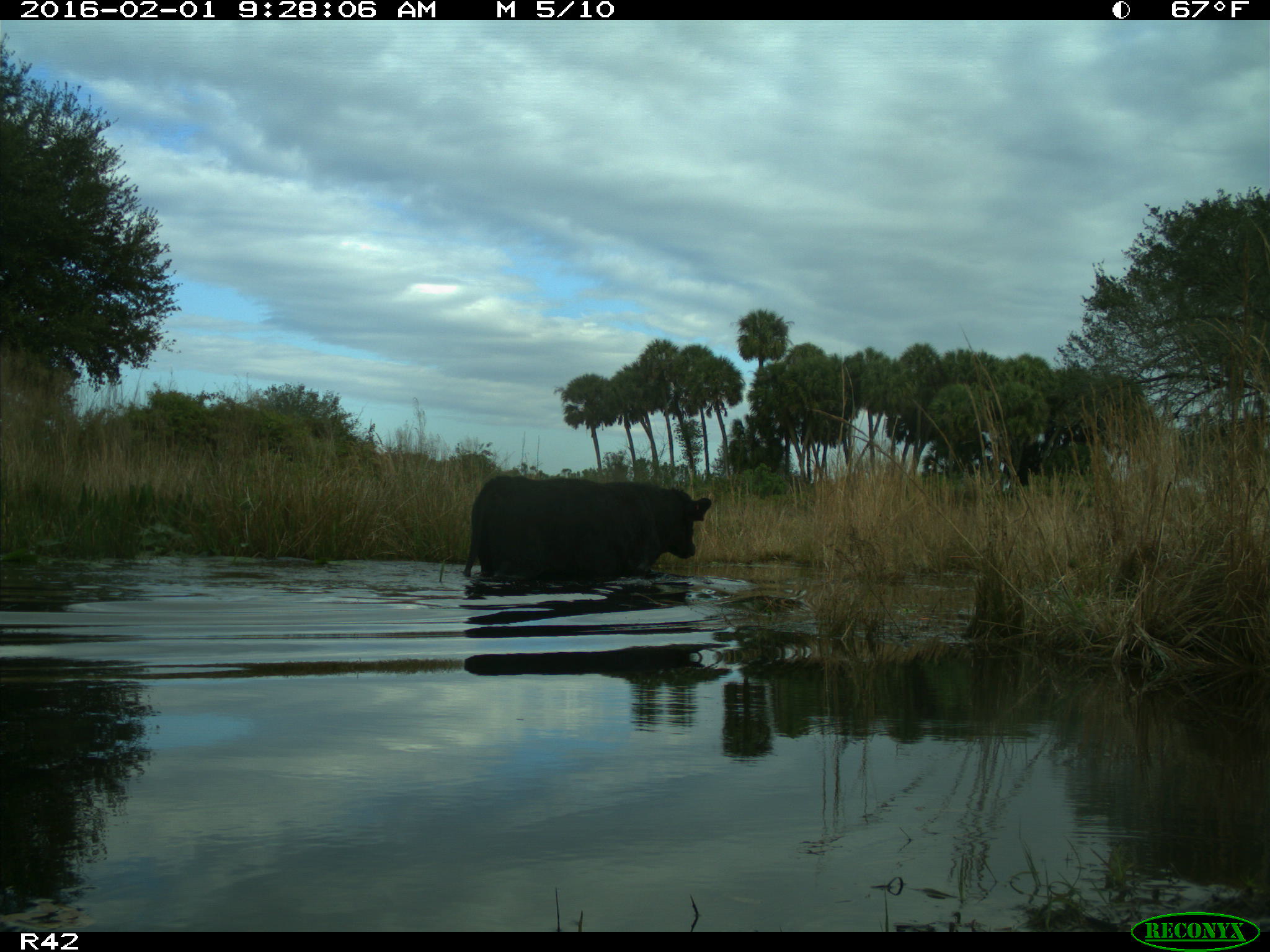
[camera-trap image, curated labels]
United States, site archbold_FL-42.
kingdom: Animalia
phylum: Chordata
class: Mammalia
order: Artiodactyla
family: Bovidae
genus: Bos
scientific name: Bos taurus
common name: domestic cow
Bos taurus (domestic cow).